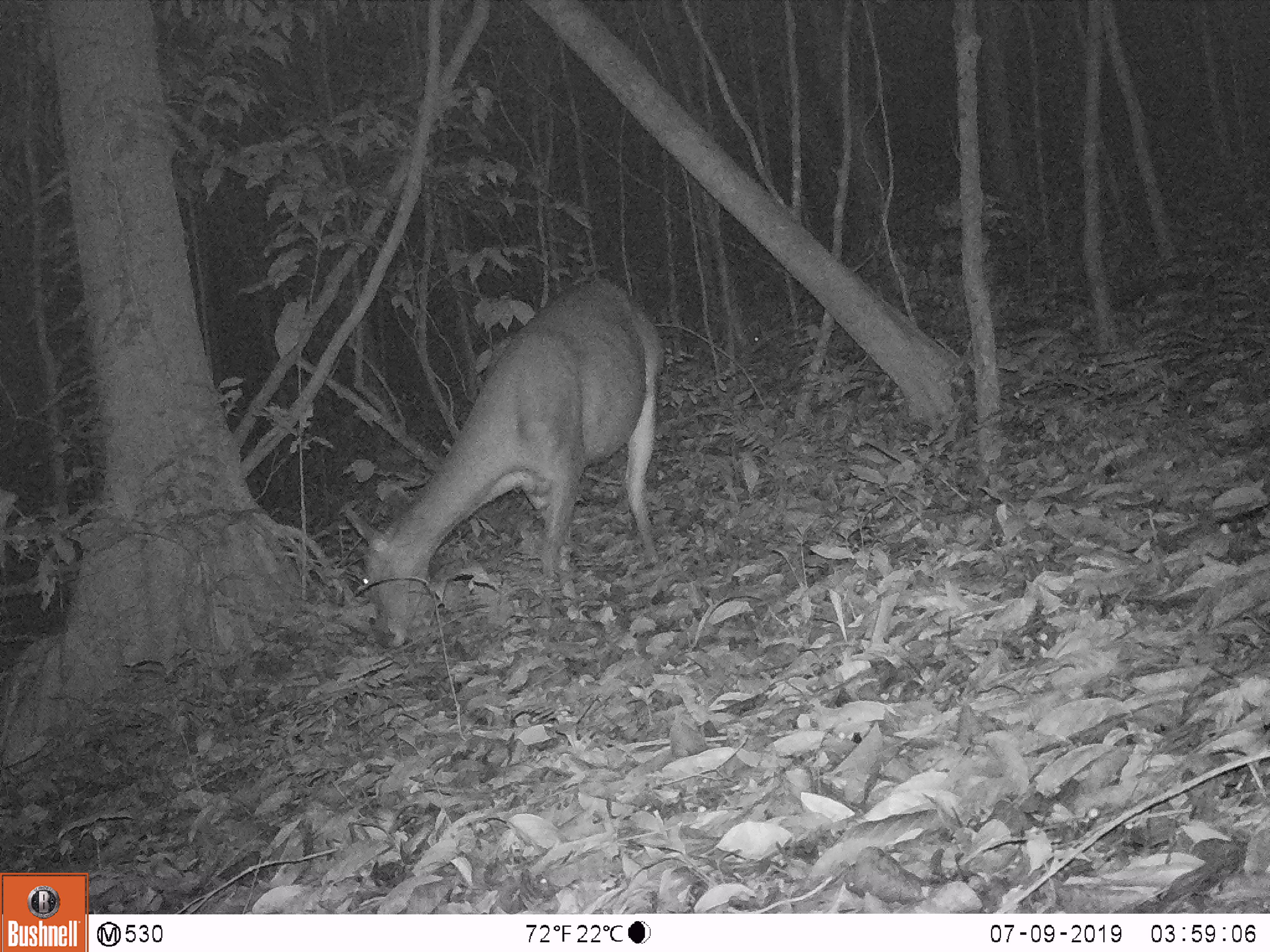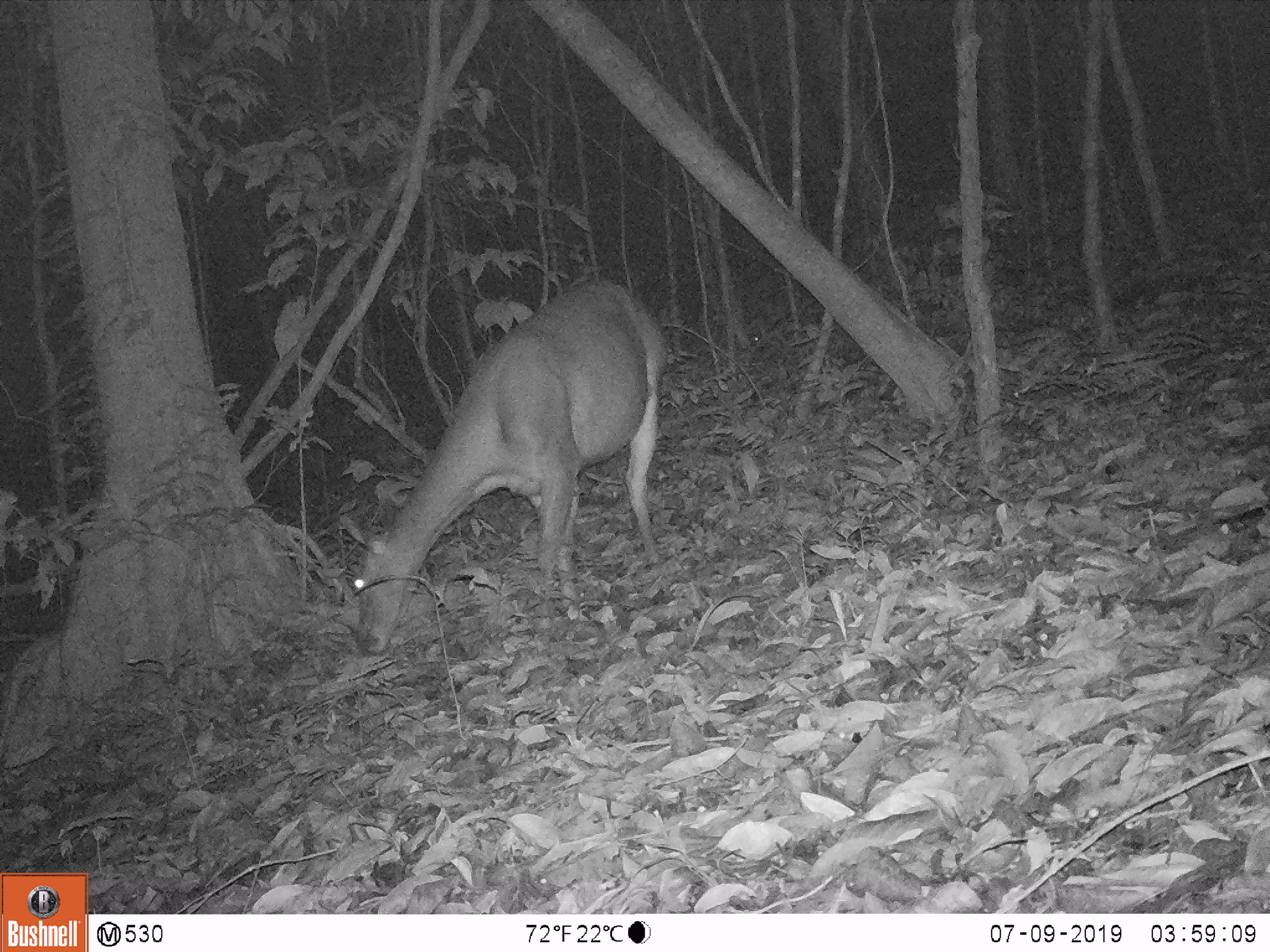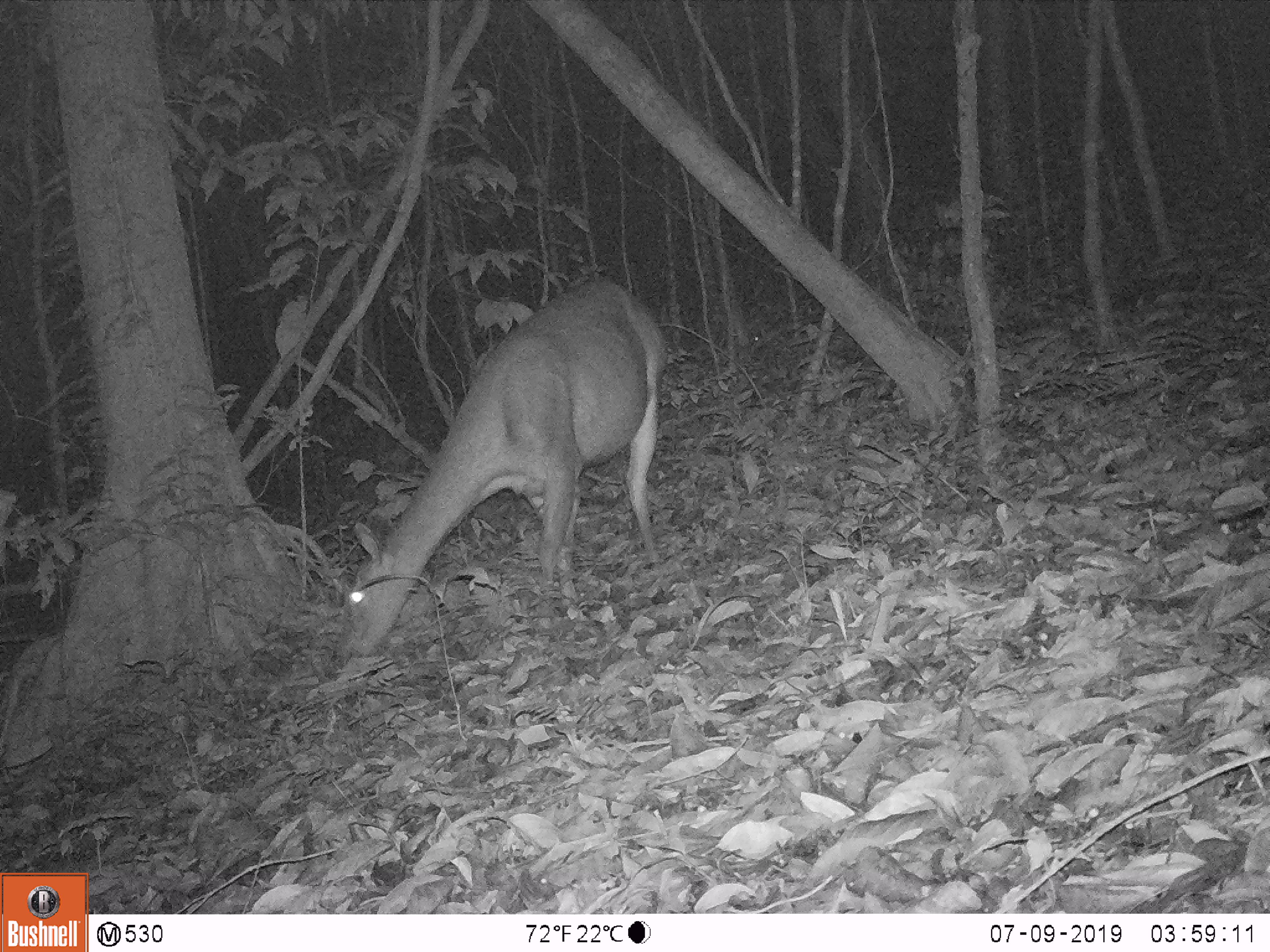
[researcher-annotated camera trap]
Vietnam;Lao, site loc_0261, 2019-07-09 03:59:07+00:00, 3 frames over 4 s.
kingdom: Animalia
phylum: Chordata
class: Mammalia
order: Artiodactyla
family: Cervidae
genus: Rusa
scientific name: Rusa unicolor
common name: sambar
Sambar (Rusa unicolor). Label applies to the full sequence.